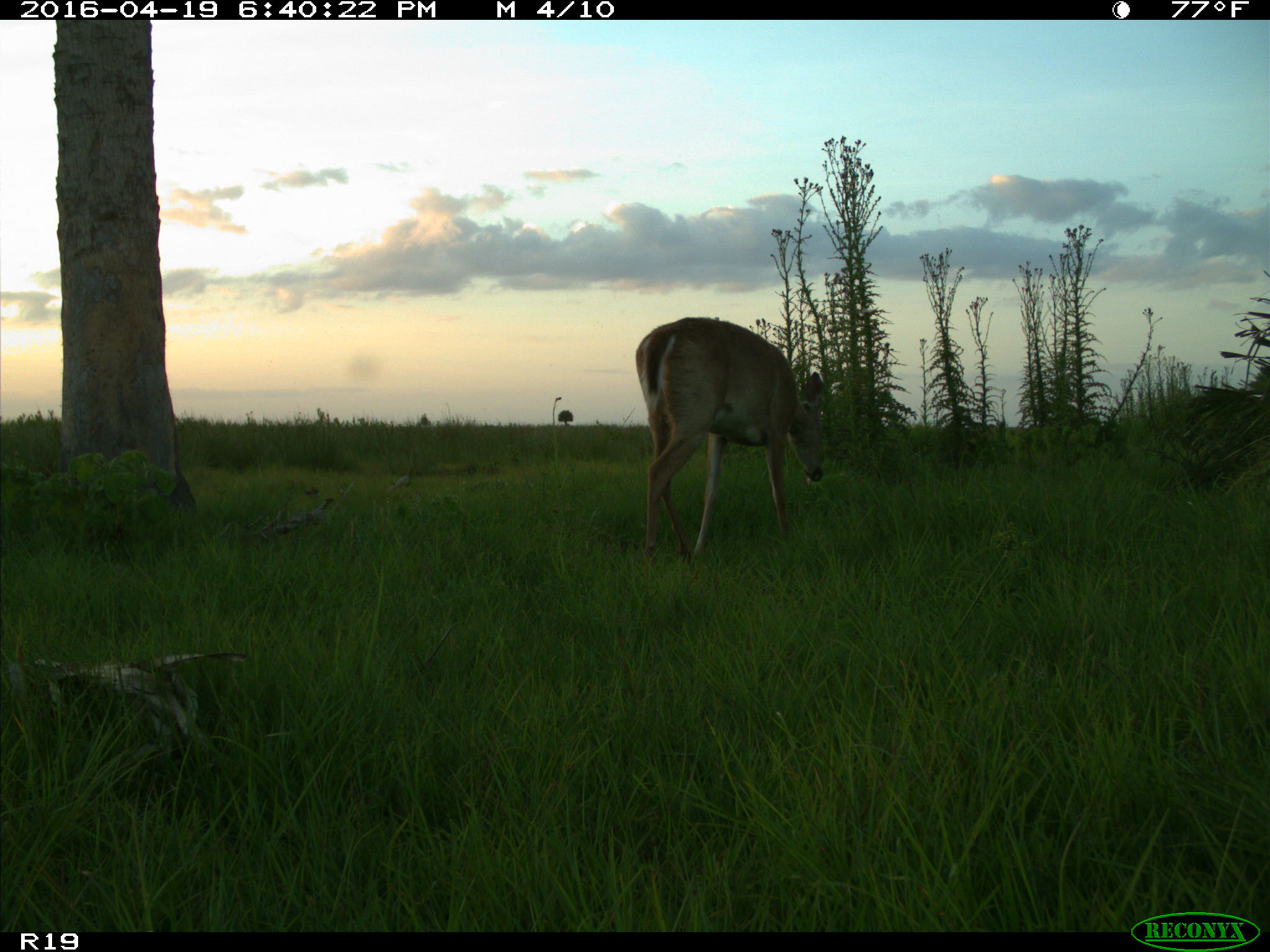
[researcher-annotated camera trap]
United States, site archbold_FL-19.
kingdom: Animalia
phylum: Chordata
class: Mammalia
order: Artiodactyla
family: Cervidae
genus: Odocoileus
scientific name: Odocoileus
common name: deer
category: unidentified deer